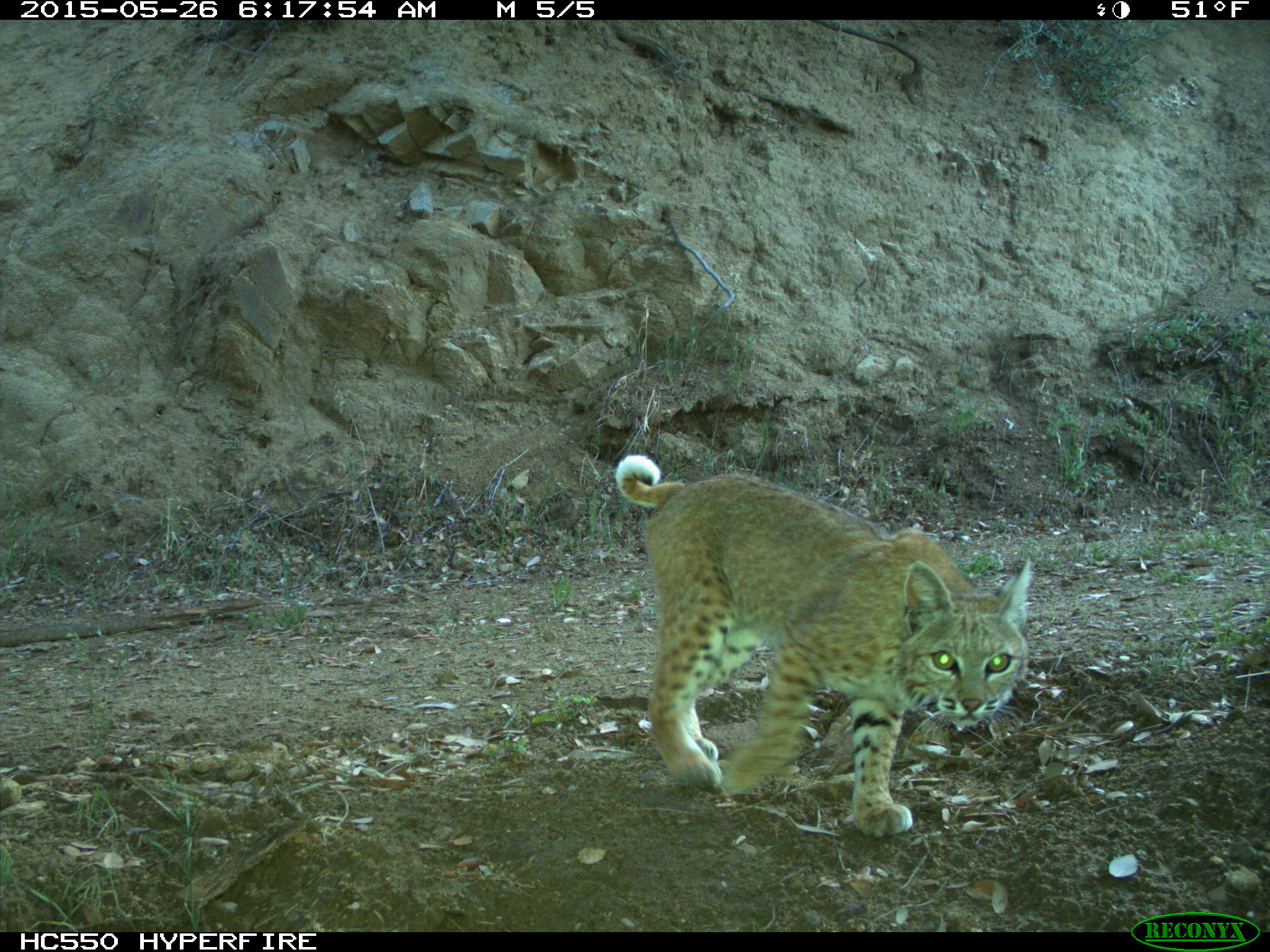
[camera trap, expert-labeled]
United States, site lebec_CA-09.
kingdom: Animalia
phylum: Chordata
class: Mammalia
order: Carnivora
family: Felidae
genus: Lynx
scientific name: Lynx rufus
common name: bobcat